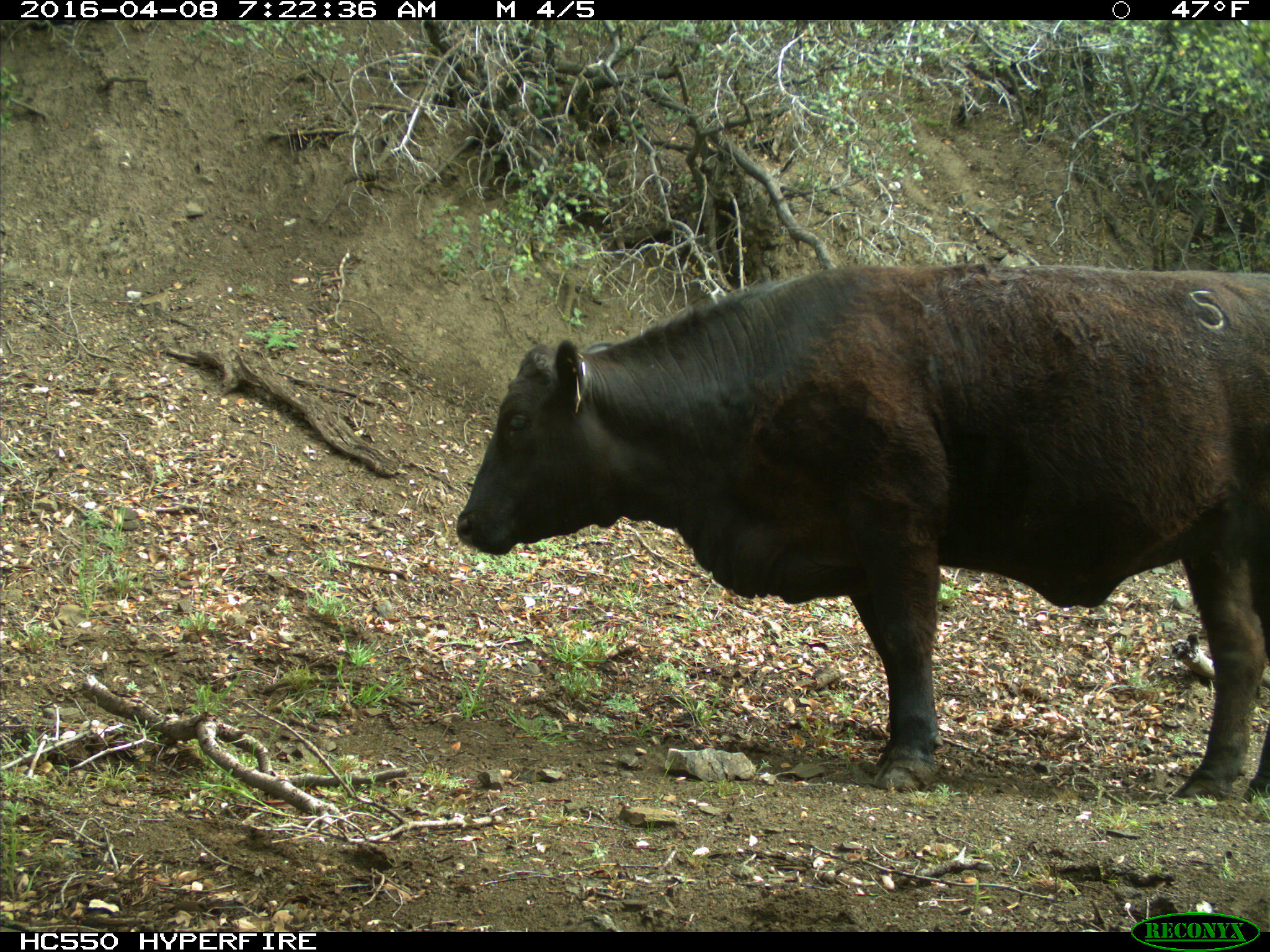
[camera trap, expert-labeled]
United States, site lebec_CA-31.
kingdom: Animalia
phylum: Chordata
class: Mammalia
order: Artiodactyla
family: Bovidae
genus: Bos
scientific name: Bos taurus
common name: domestic cow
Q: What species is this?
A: Bos taurus (domestic cow).